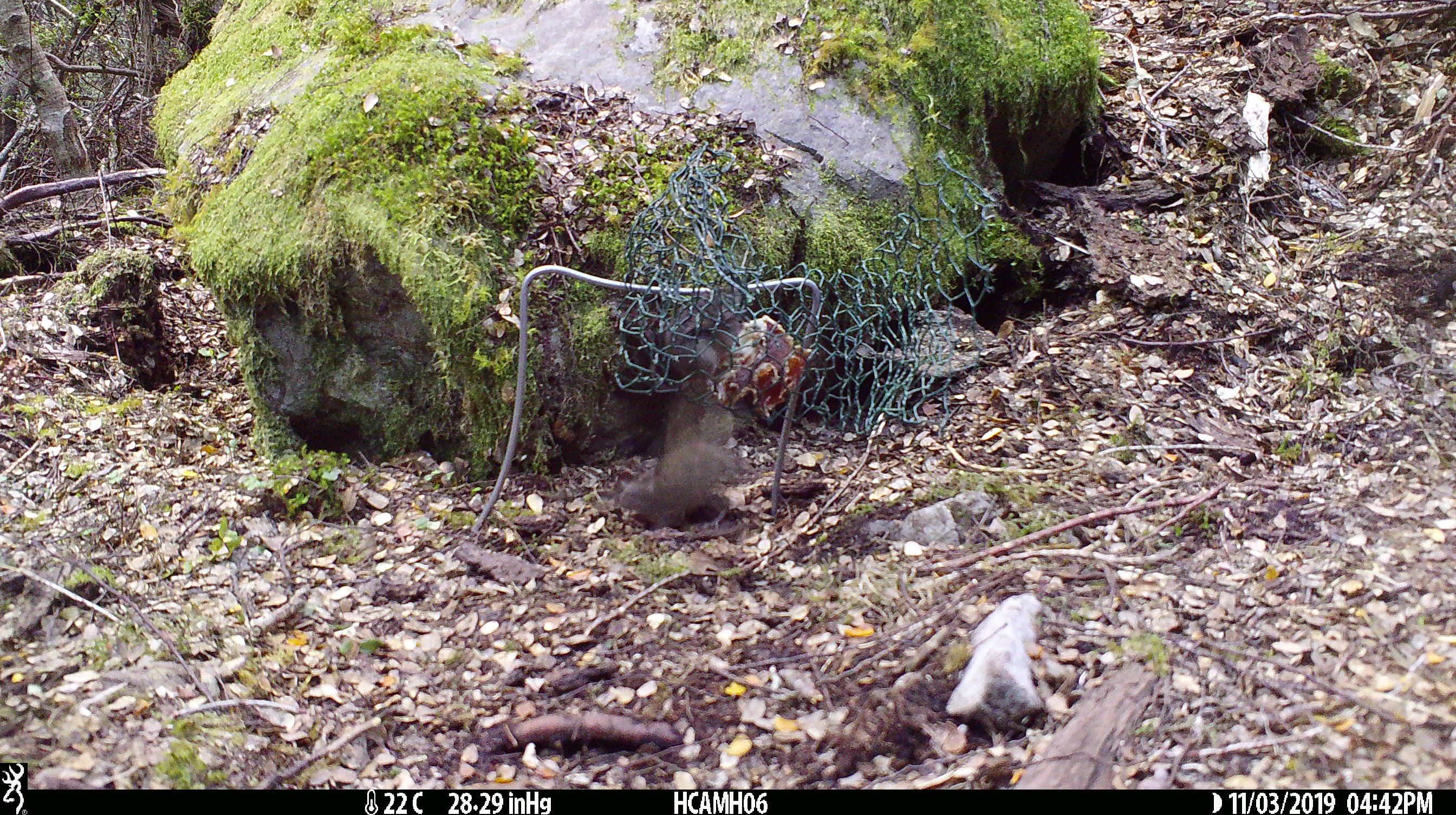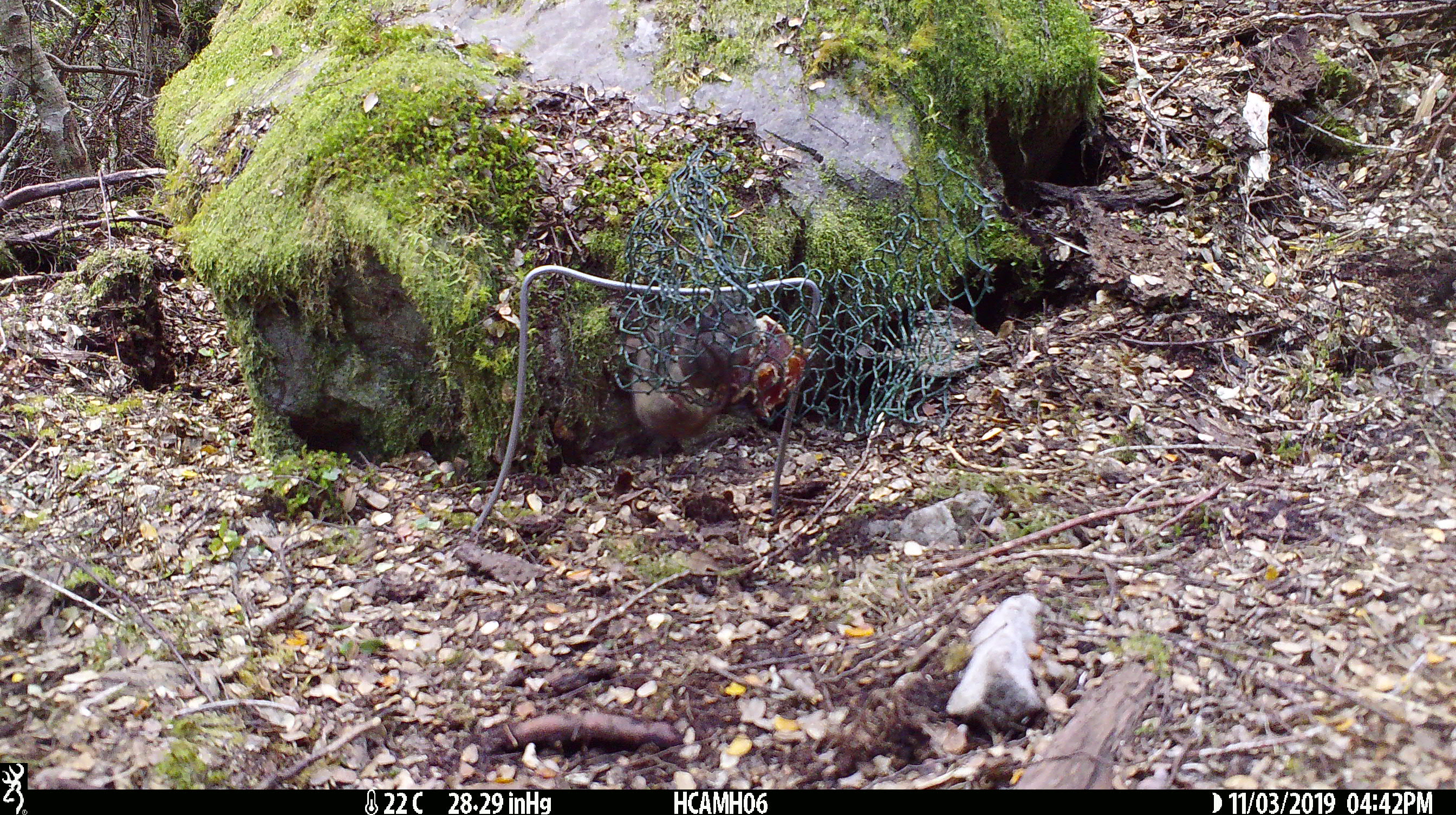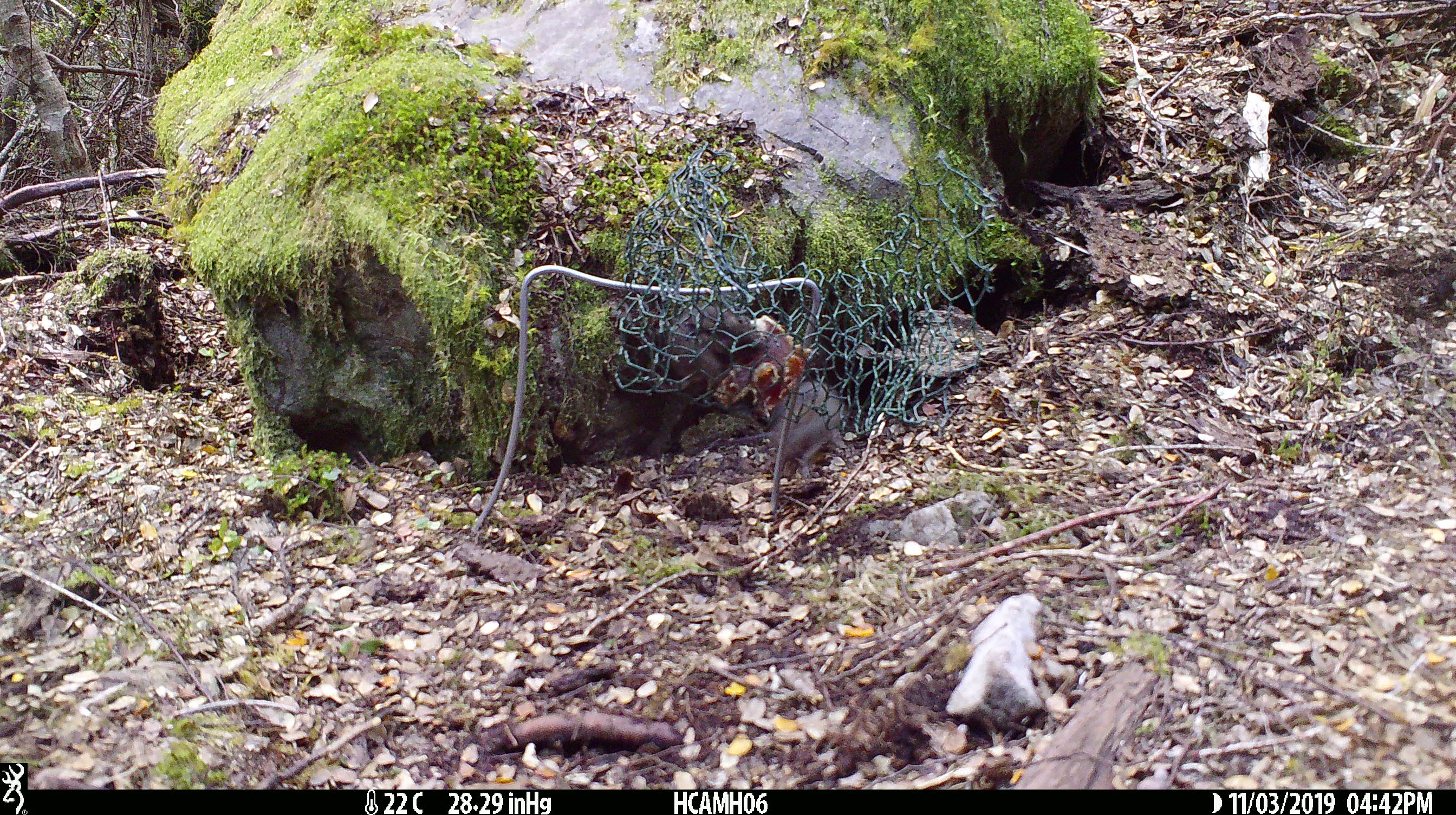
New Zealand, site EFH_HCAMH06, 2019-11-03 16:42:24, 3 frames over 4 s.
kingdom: Animalia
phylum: Chordata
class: Mammalia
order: Rodentia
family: Muridae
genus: Mus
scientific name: Mus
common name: mouse